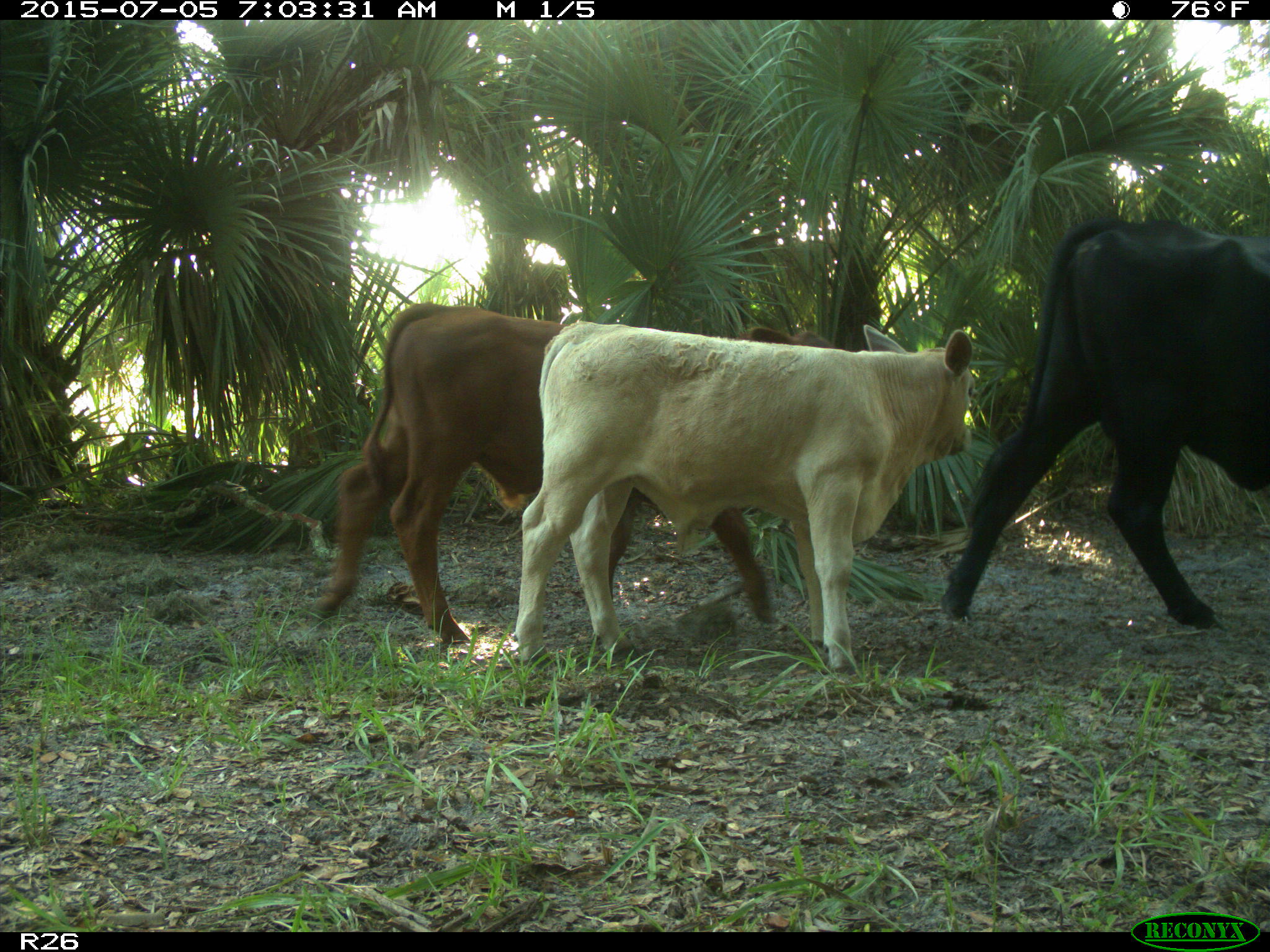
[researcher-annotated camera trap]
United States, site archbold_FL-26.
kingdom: Animalia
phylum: Chordata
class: Mammalia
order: Artiodactyla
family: Bovidae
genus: Bos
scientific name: Bos taurus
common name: domestic cow